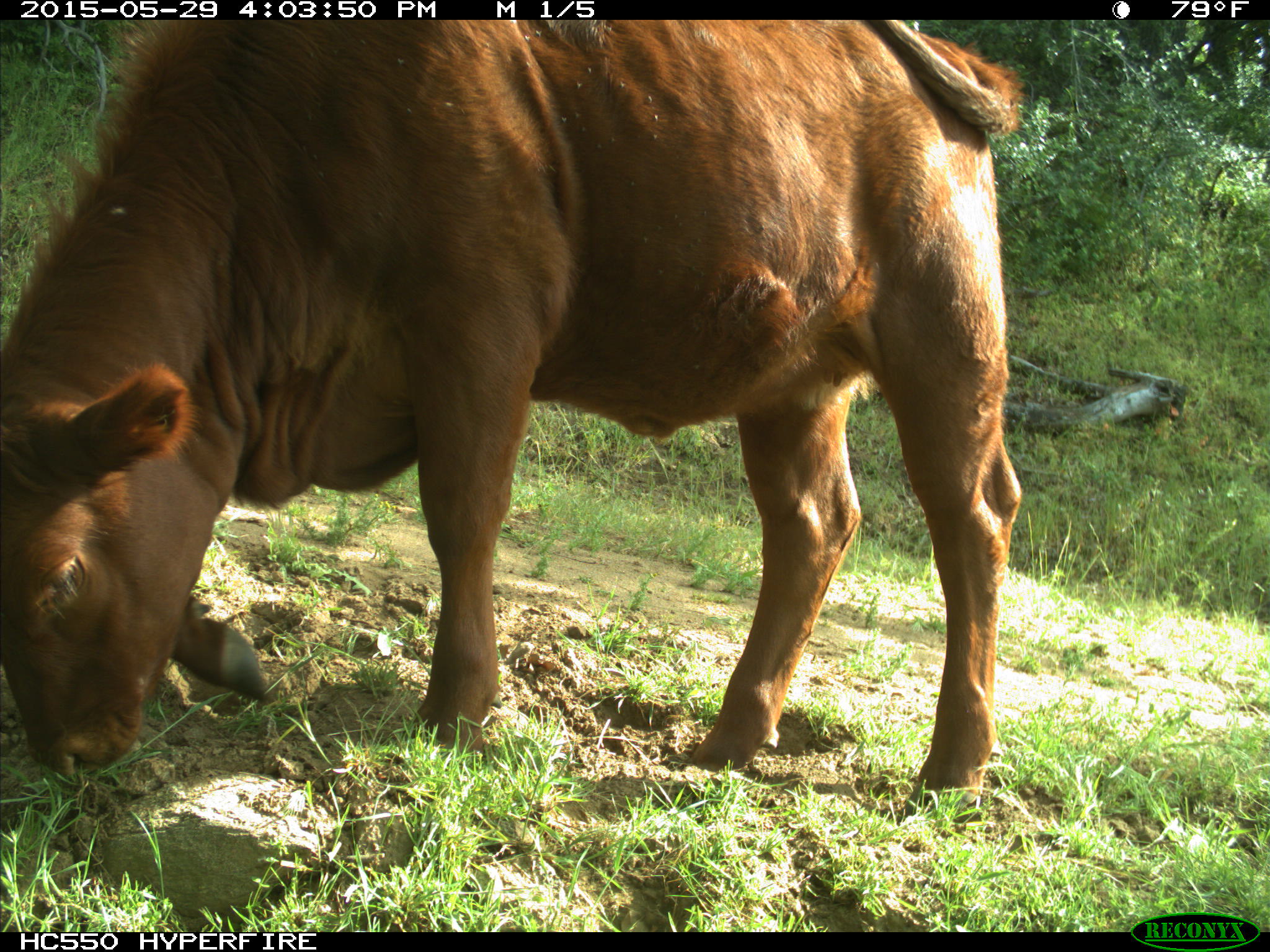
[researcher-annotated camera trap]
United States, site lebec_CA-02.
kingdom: Animalia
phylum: Chordata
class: Mammalia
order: Artiodactyla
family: Bovidae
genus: Bos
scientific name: Bos taurus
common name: domestic cow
Bos taurus (domestic cow).